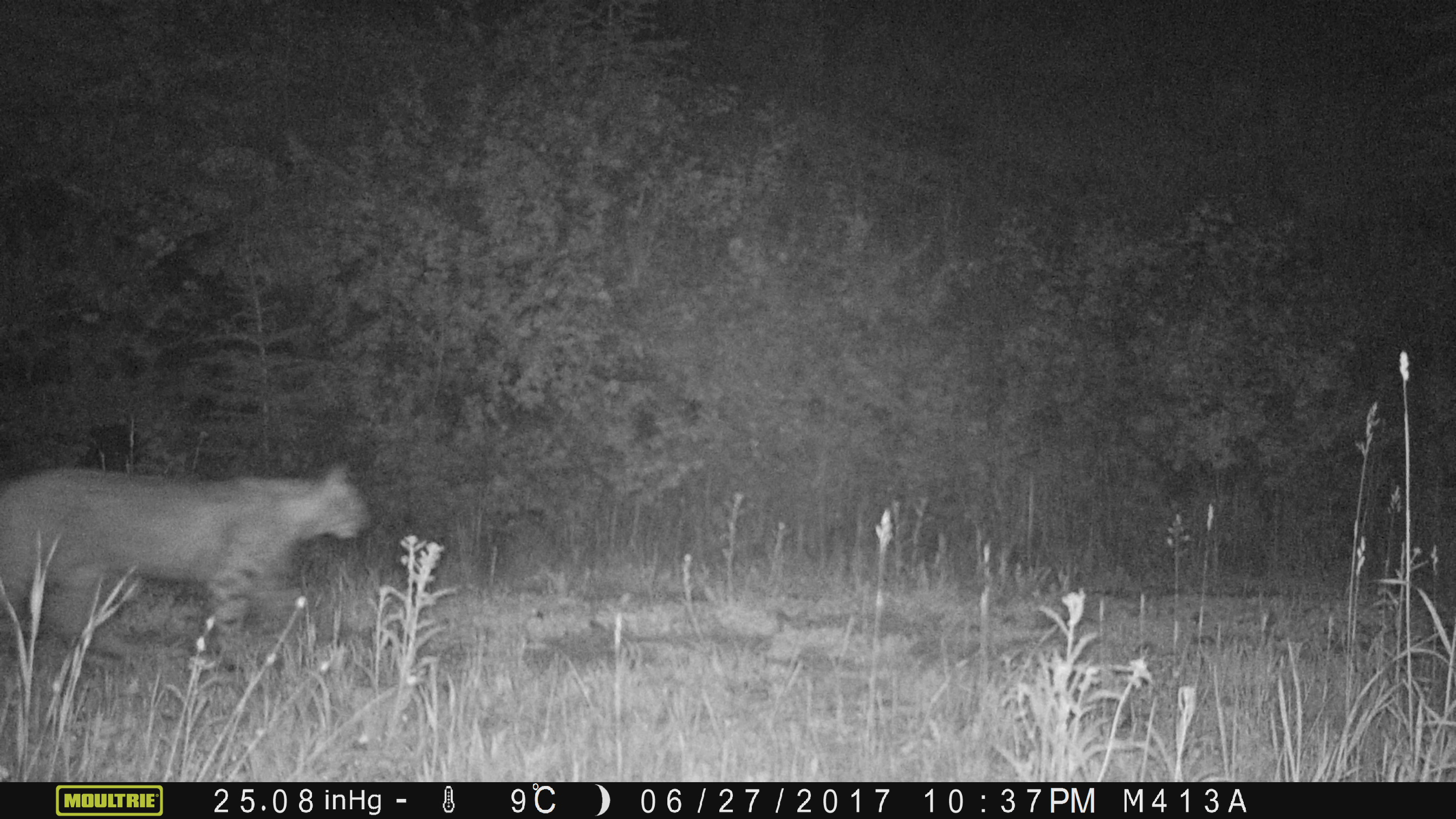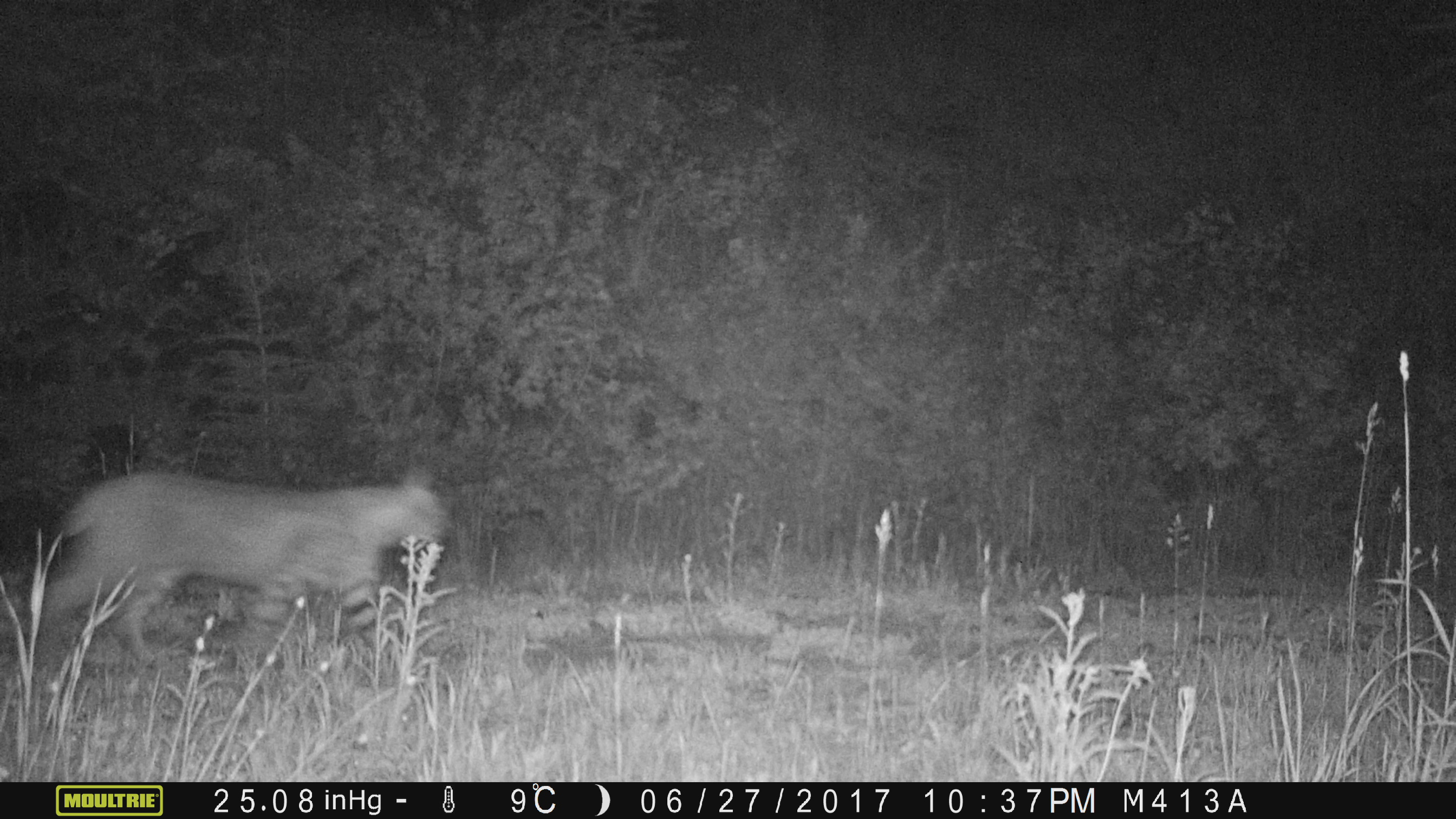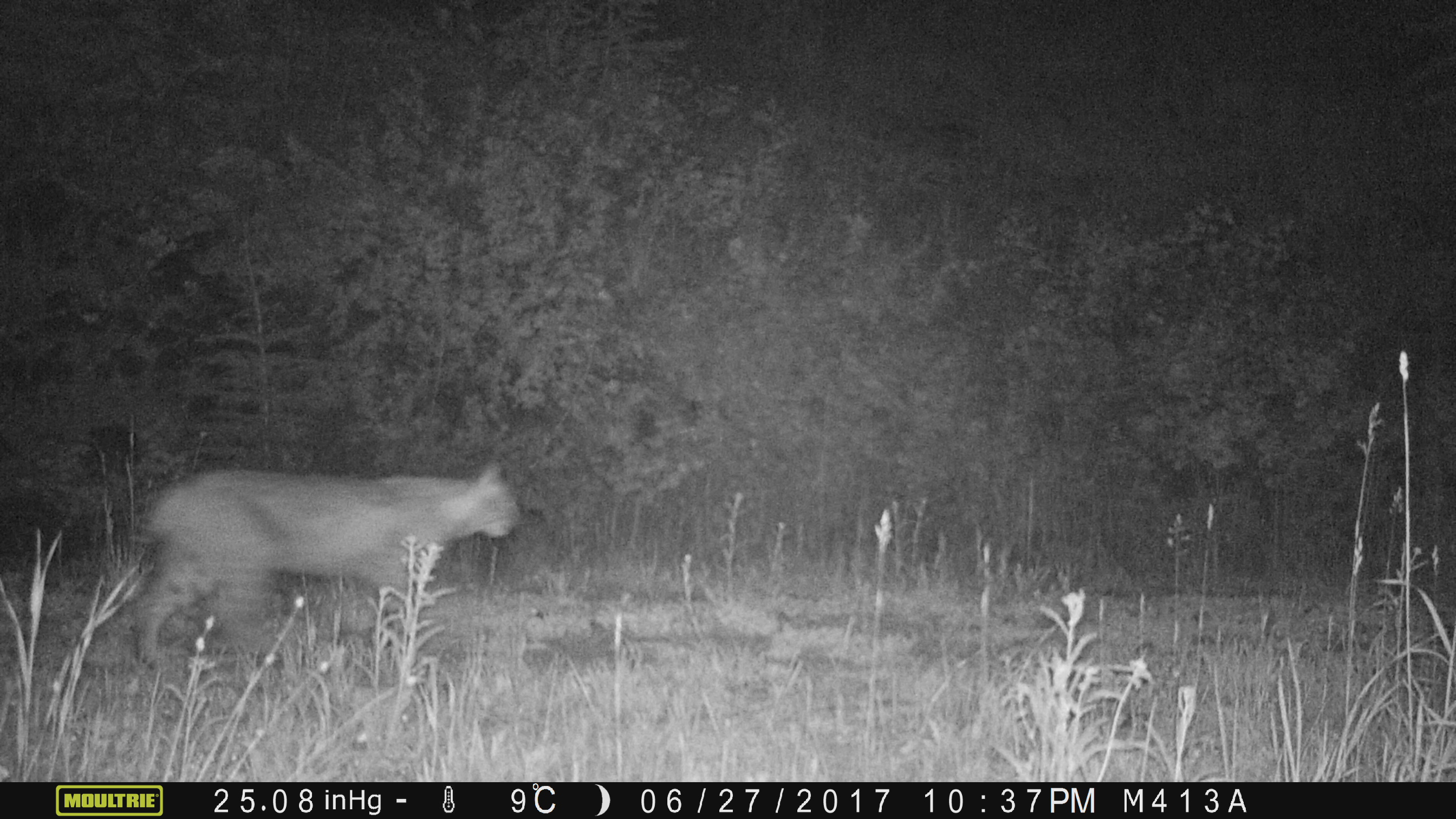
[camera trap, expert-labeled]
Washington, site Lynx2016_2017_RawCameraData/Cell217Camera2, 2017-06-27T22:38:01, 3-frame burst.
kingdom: Animalia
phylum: Chordata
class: Mammalia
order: Carnivora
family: Felidae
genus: Lynx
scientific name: Lynx rufus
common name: bobcat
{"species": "Lynx rufus (bobcat)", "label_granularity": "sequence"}